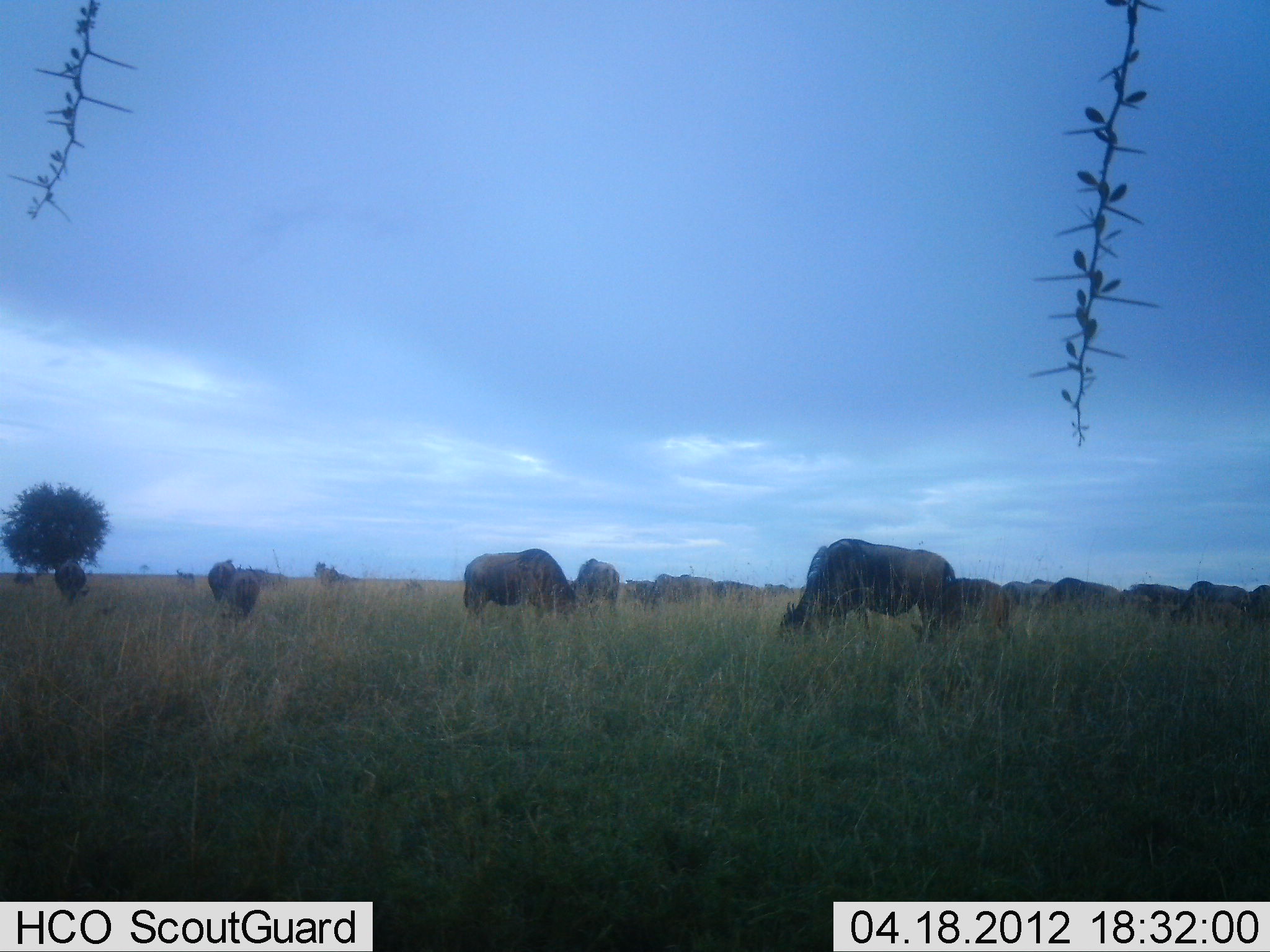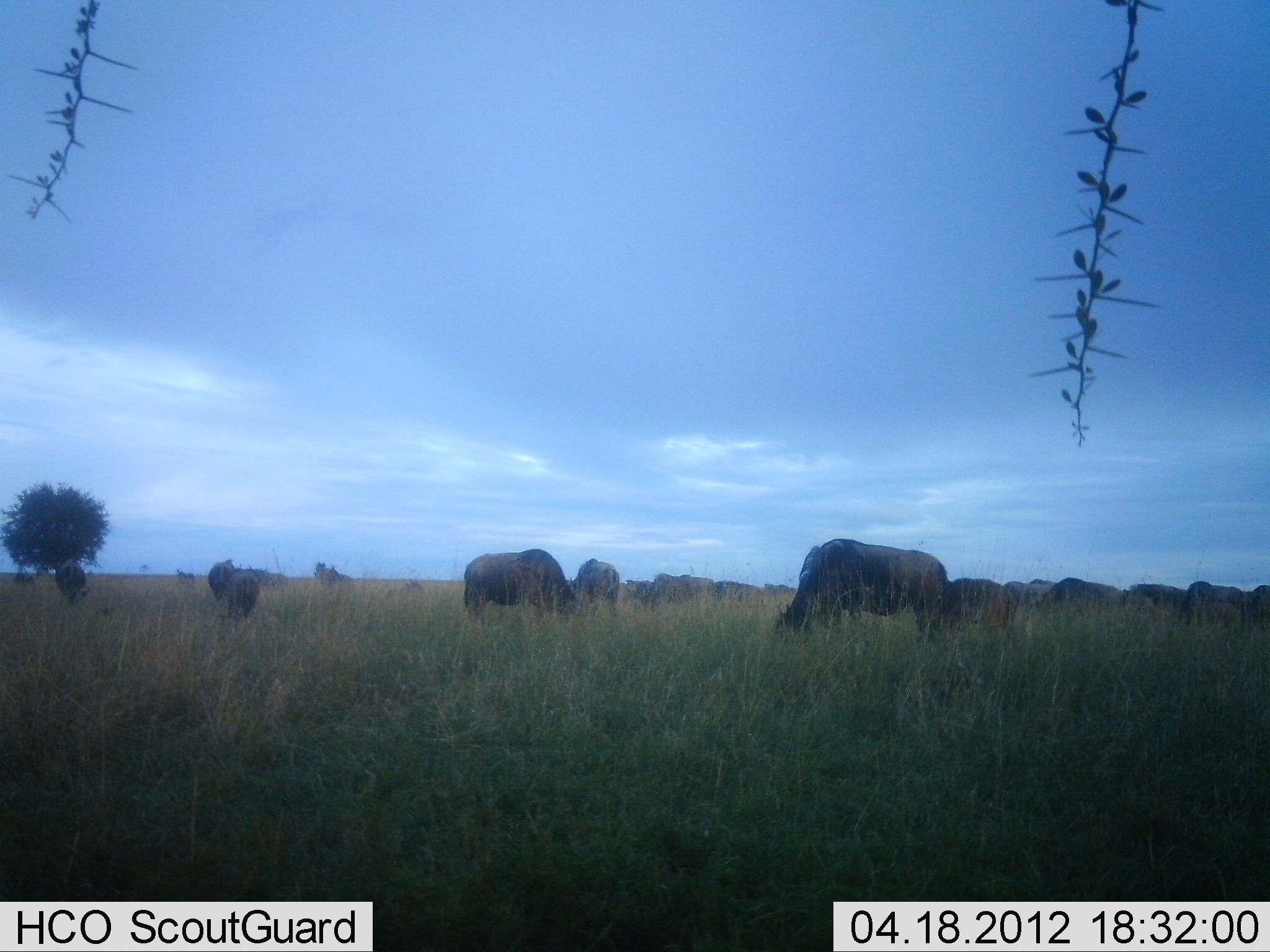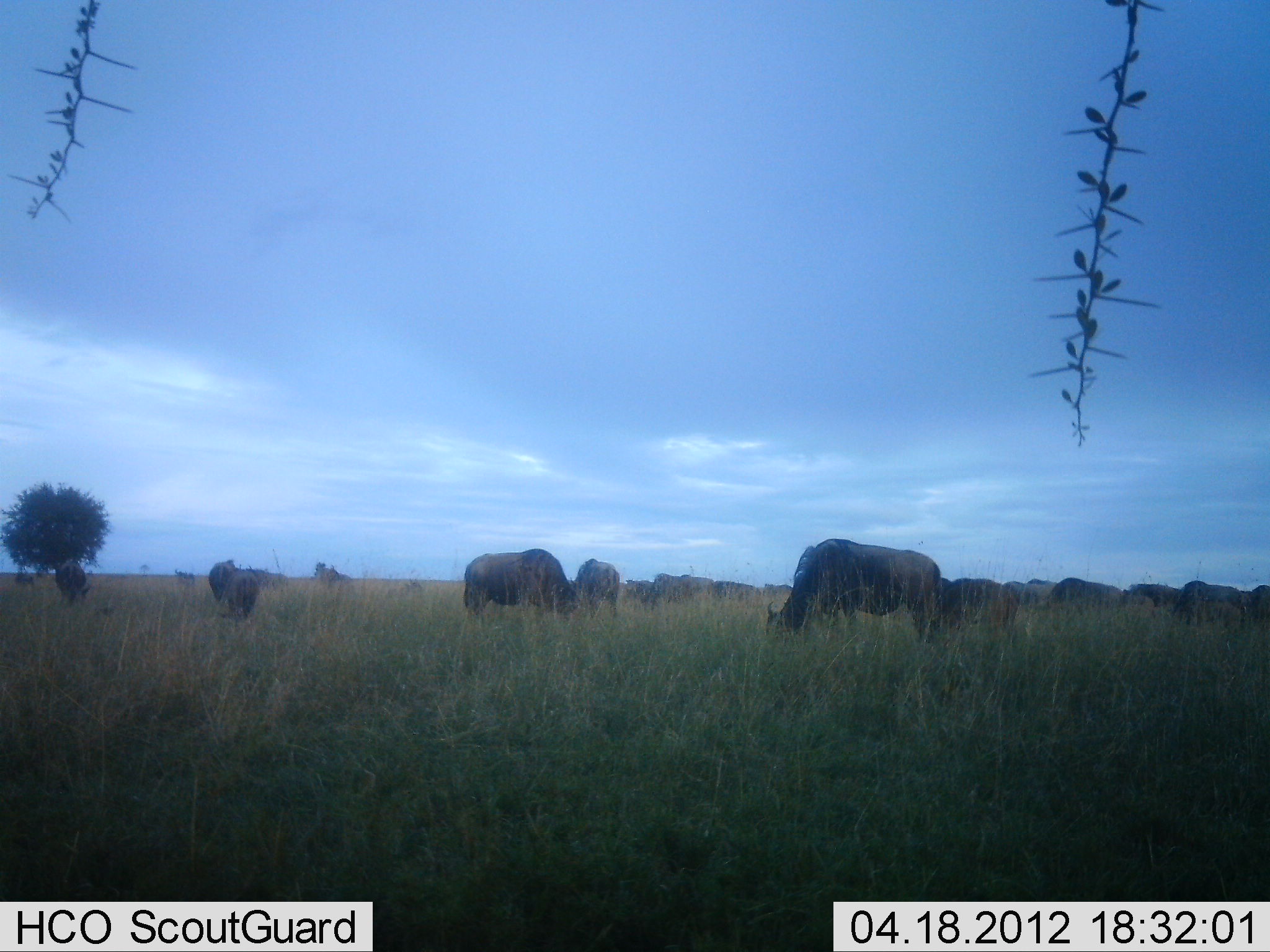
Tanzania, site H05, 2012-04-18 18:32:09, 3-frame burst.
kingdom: Animalia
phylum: Chordata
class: Mammalia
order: Artiodactyla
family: Bovidae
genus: Connochaetes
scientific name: Connochaetes taurinus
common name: blue wildebeest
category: wildebeest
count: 11-50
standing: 5%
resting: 0%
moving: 0%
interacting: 5%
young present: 11%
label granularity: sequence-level